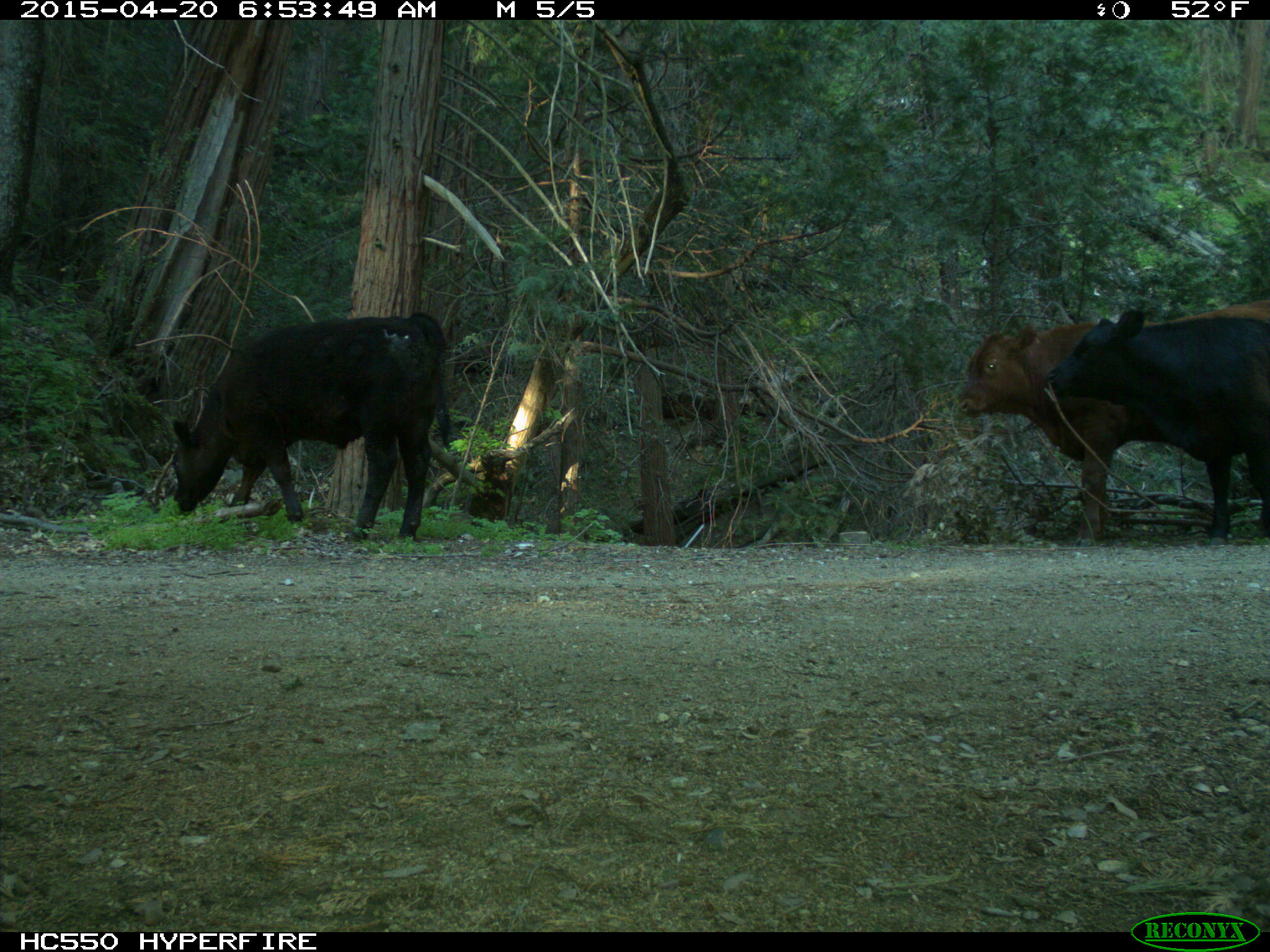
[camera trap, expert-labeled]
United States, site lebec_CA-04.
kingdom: Animalia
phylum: Chordata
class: Mammalia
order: Artiodactyla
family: Bovidae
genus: Bos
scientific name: Bos taurus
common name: domestic cow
Bos taurus (domestic cow).